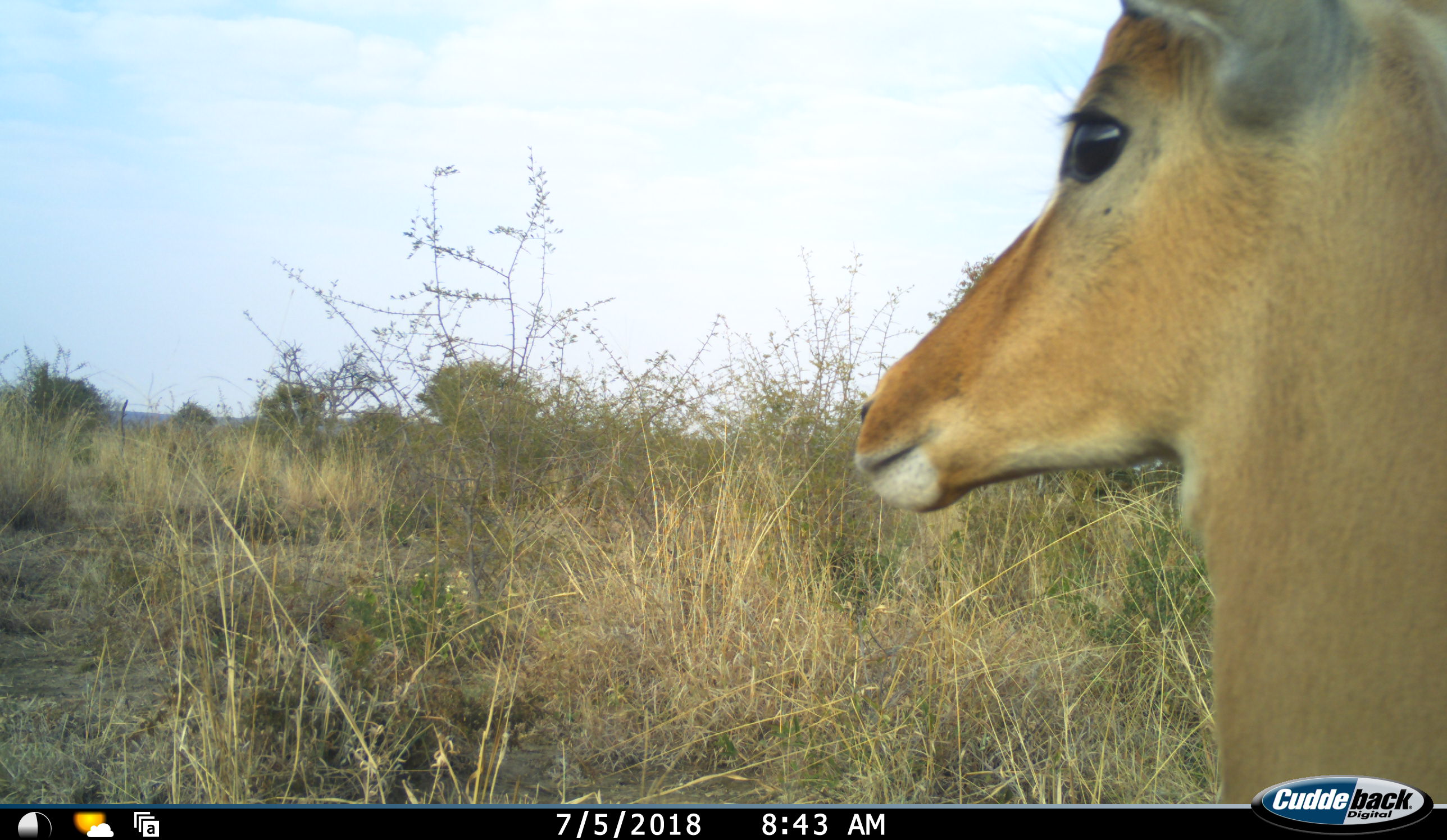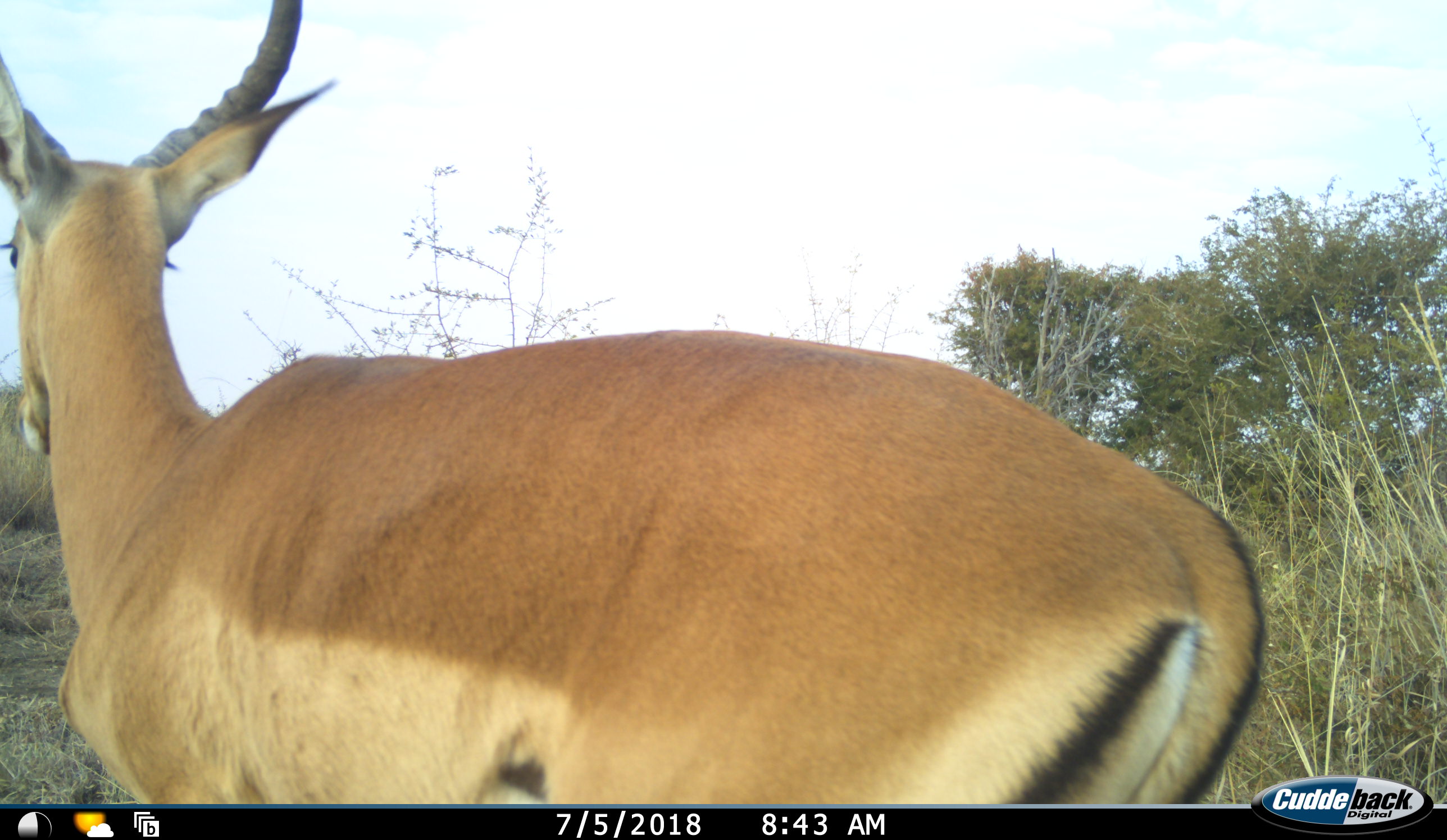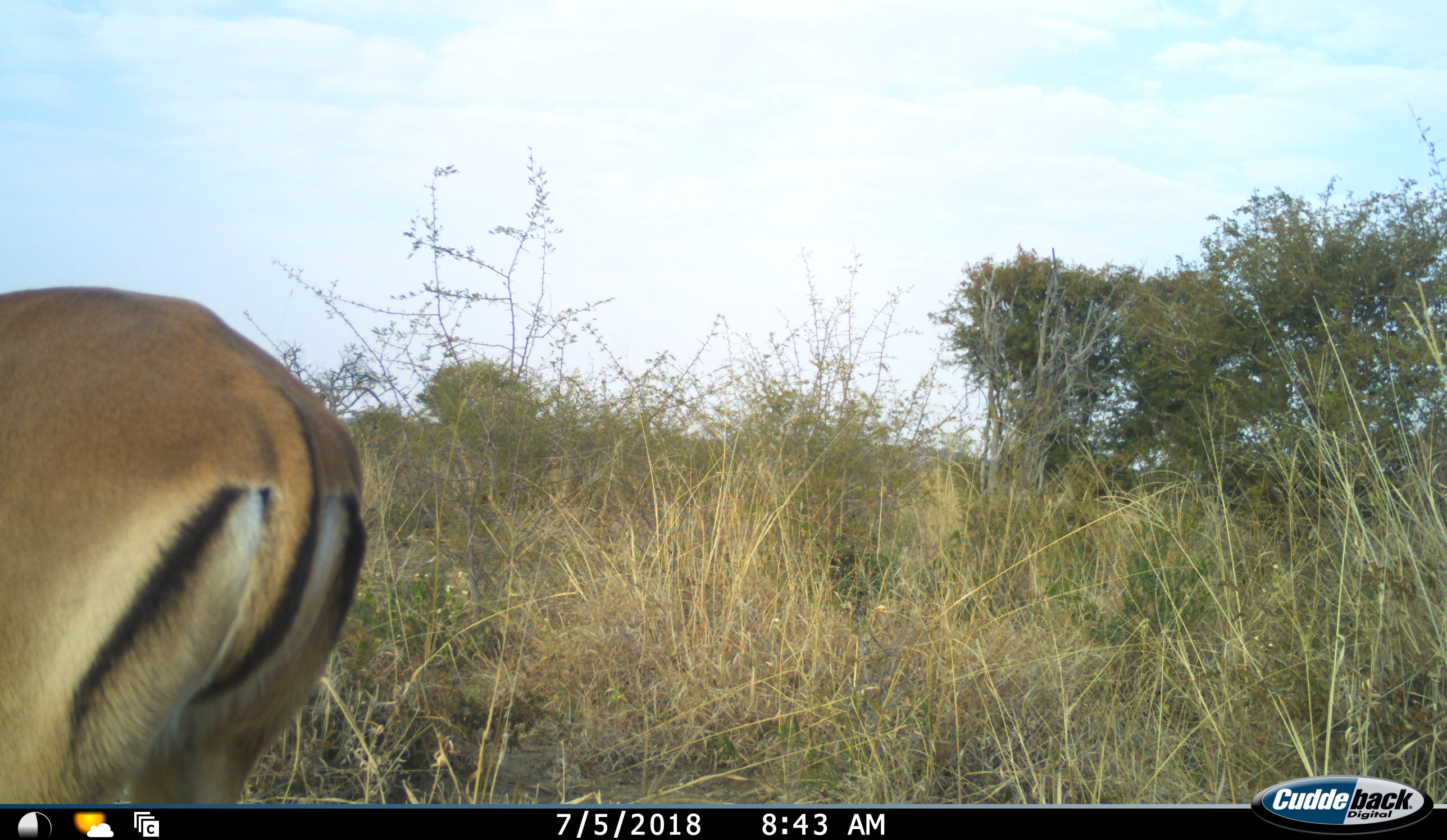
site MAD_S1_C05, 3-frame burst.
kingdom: Animalia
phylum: Chordata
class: Mammalia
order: Artiodactyla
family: Bovidae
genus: Aepyceros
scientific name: Aepyceros melampus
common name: impala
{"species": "impala (Aepyceros melampus)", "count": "1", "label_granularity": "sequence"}